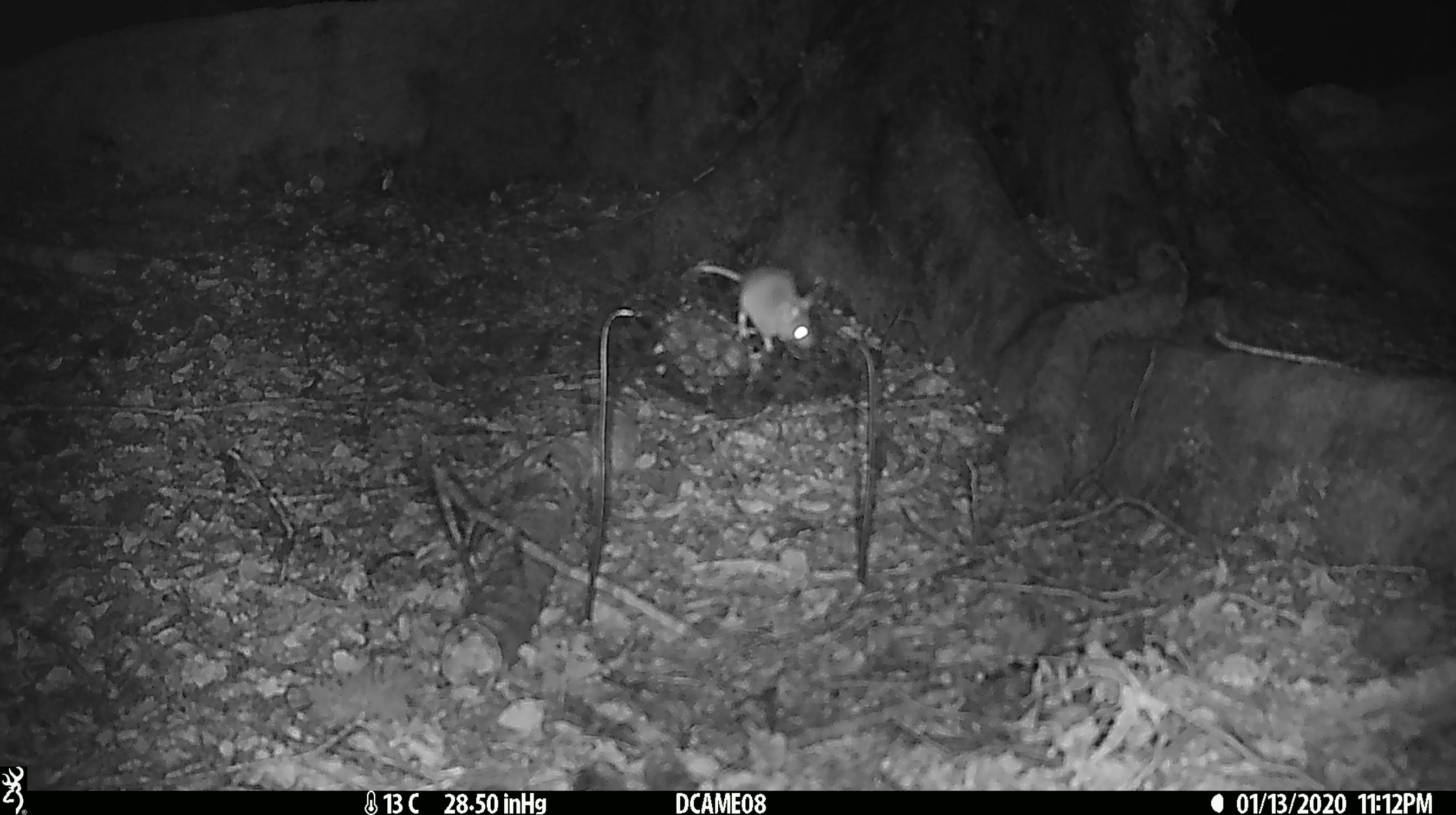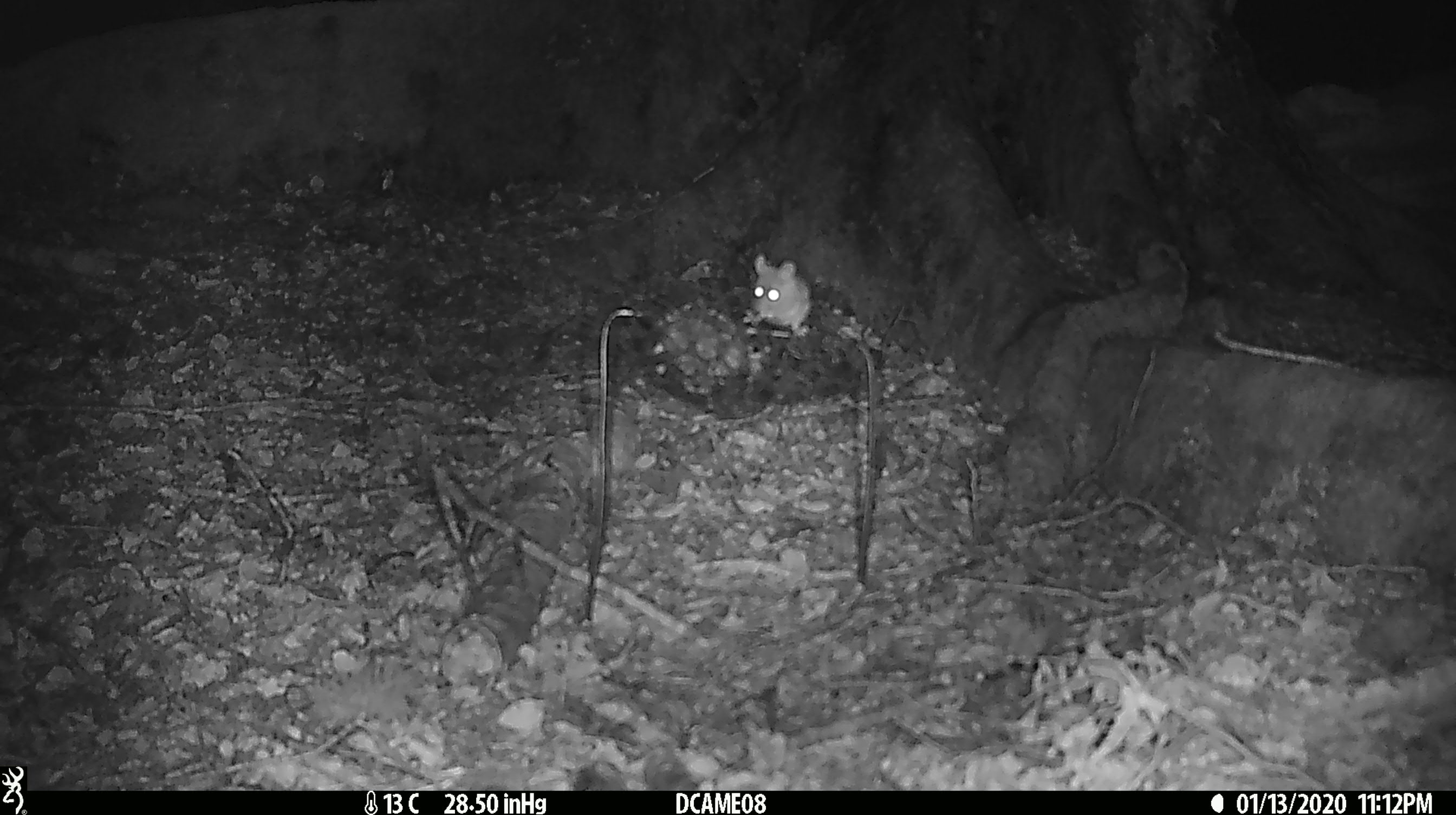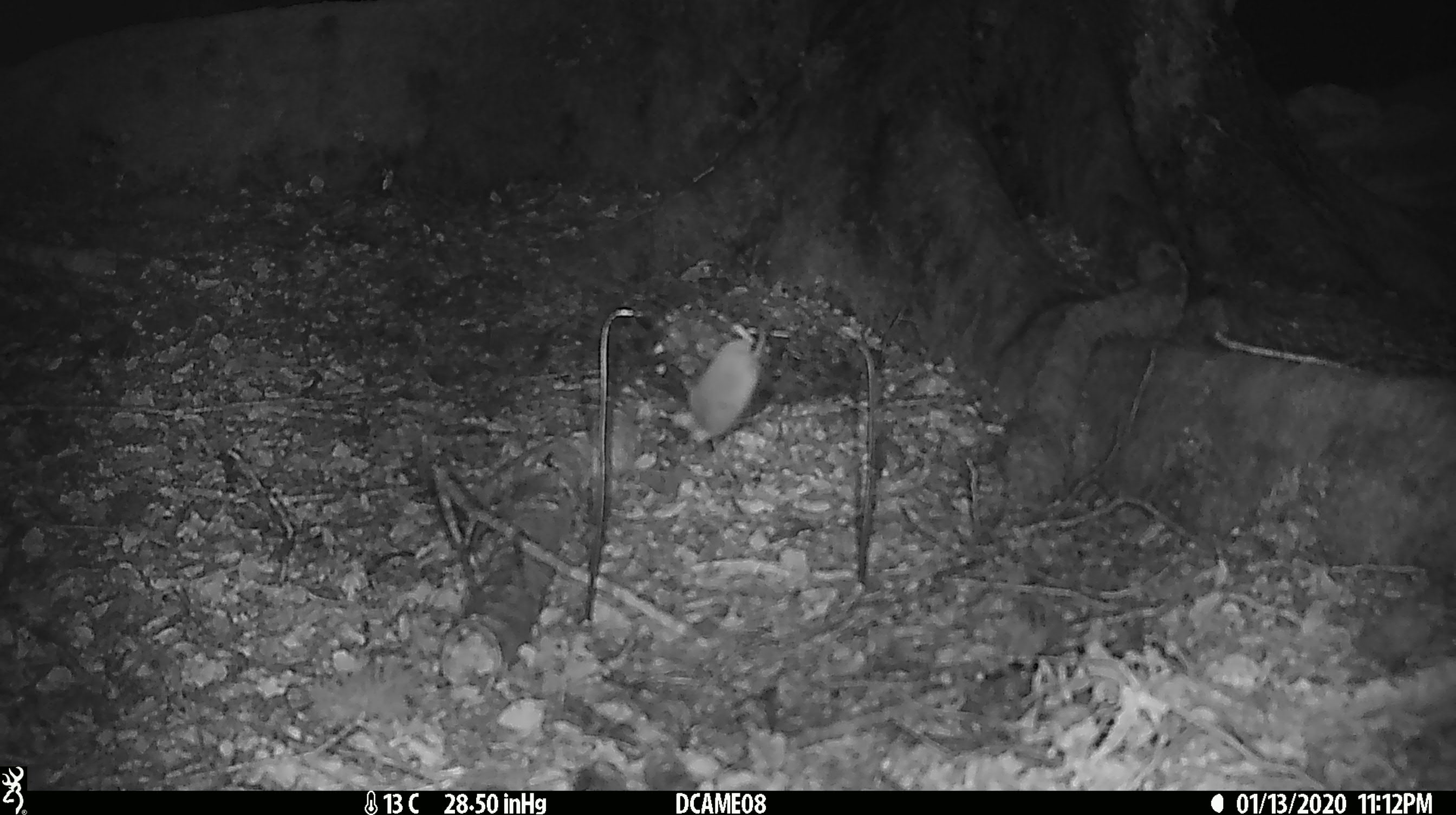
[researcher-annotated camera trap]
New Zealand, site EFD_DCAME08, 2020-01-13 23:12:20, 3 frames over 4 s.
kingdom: Animalia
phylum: Chordata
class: Mammalia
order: Rodentia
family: Muridae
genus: Mus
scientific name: Mus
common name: mouse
Mouse (Mus).